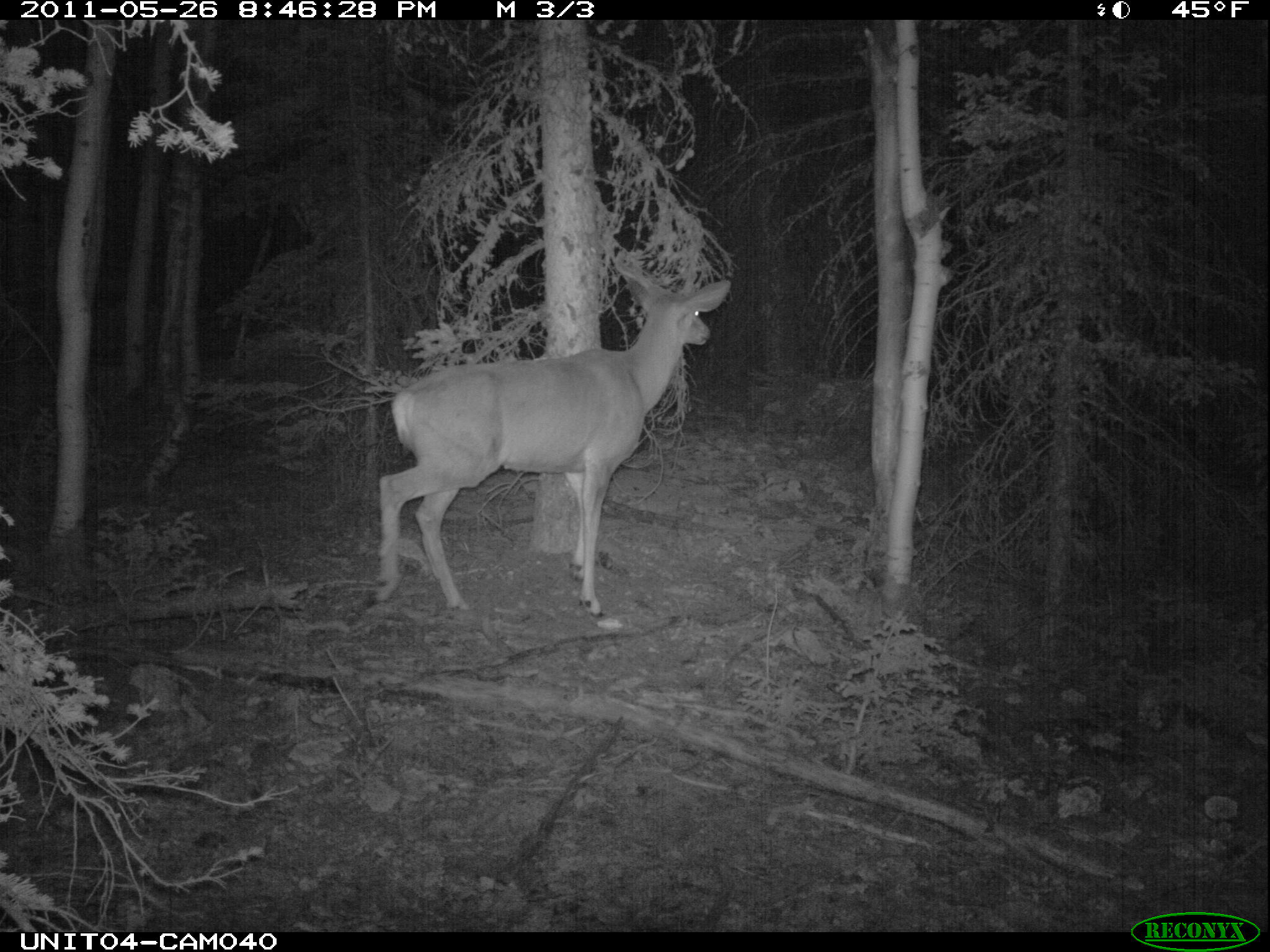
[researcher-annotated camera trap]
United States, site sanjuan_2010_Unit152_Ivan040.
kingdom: Animalia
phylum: Chordata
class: Mammalia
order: Artiodactyla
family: Cervidae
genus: Odocoileus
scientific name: Odocoileus hemionus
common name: mule deer